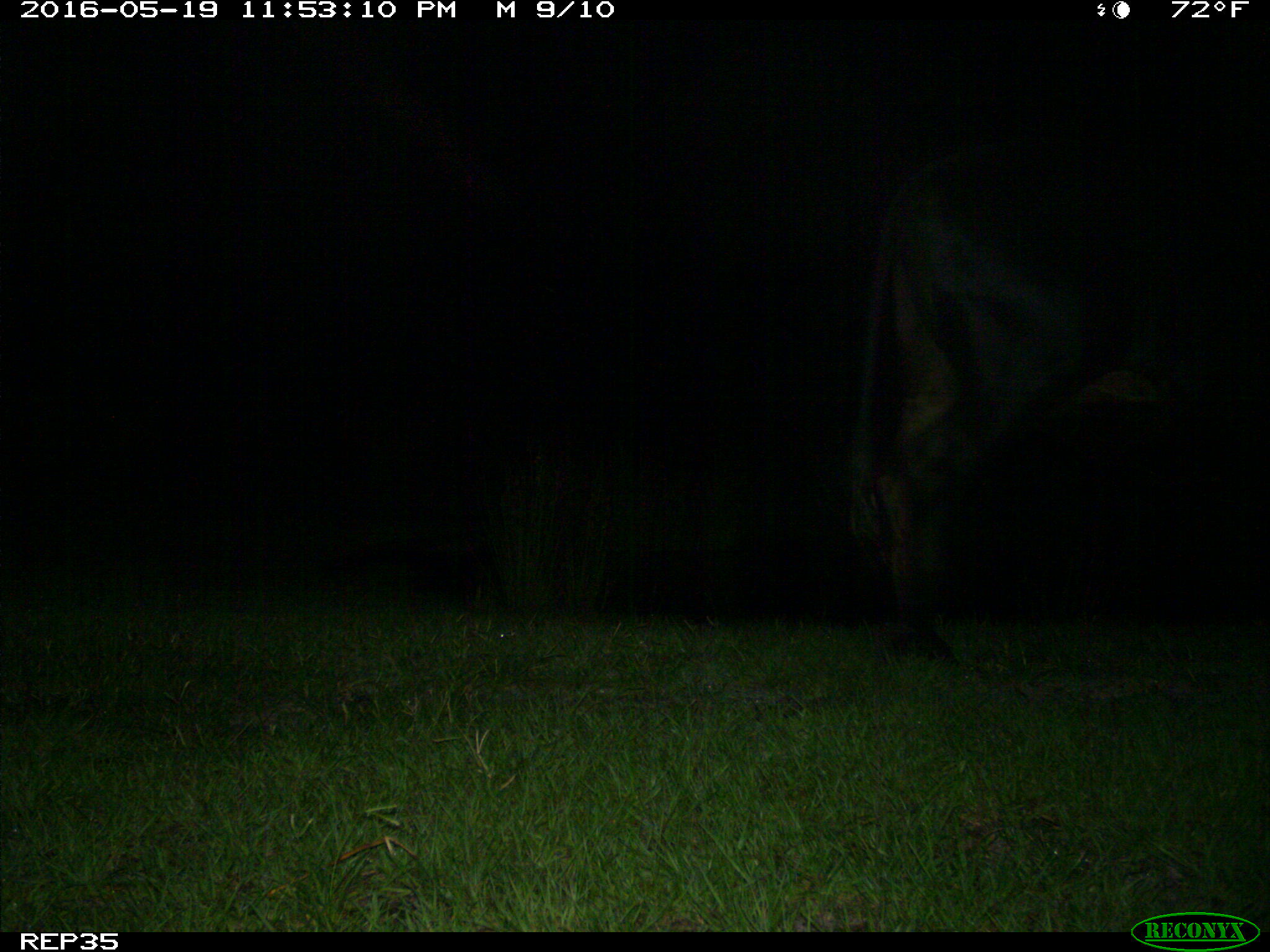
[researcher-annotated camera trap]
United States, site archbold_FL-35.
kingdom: Animalia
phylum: Chordata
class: Mammalia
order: Artiodactyla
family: Bovidae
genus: Bos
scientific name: Bos taurus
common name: domestic cow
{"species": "Bos taurus (domestic cow)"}